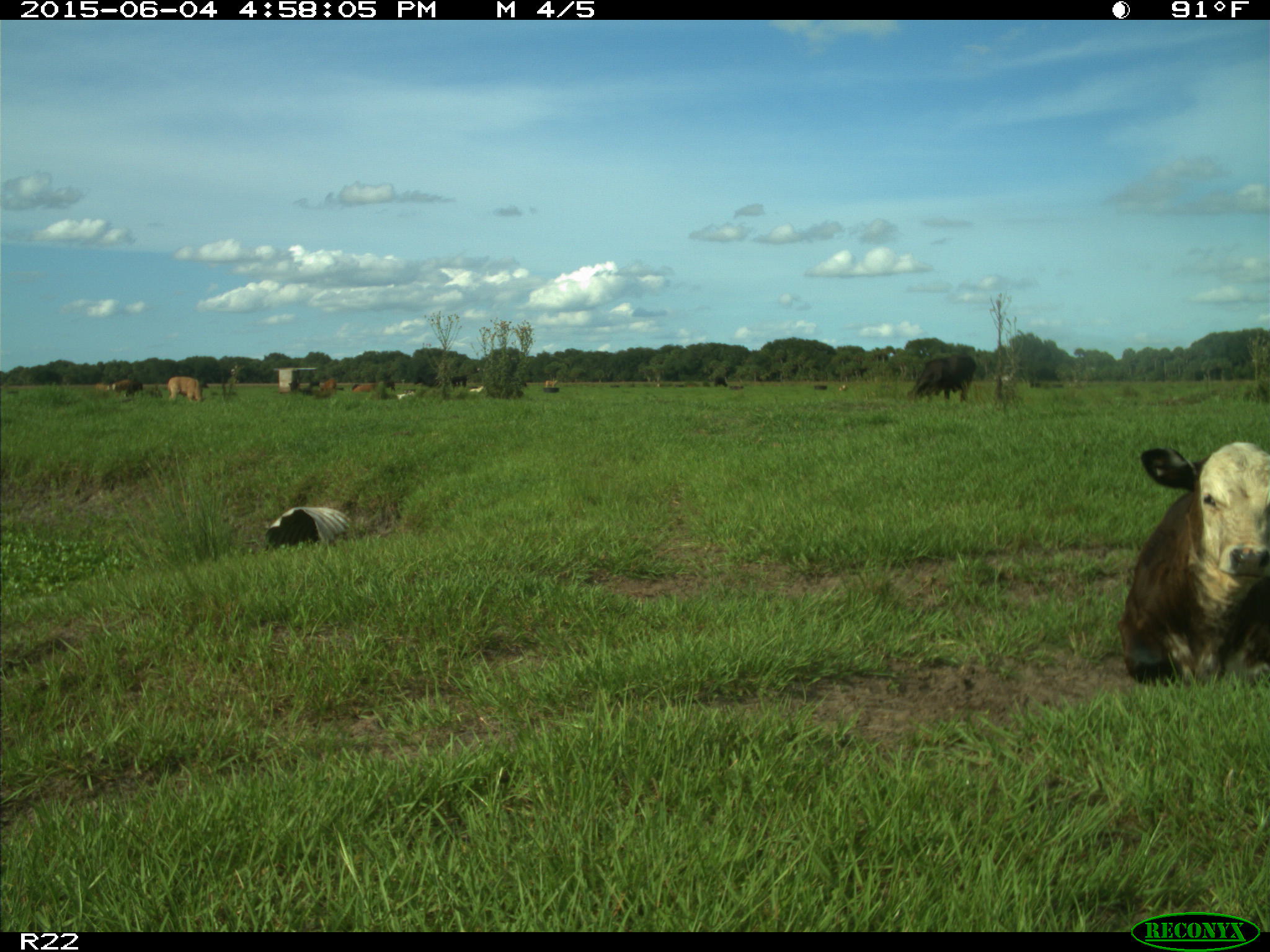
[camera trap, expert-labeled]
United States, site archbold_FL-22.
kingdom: Animalia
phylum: Chordata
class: Mammalia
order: Artiodactyla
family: Bovidae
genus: Bos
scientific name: Bos taurus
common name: domestic cow